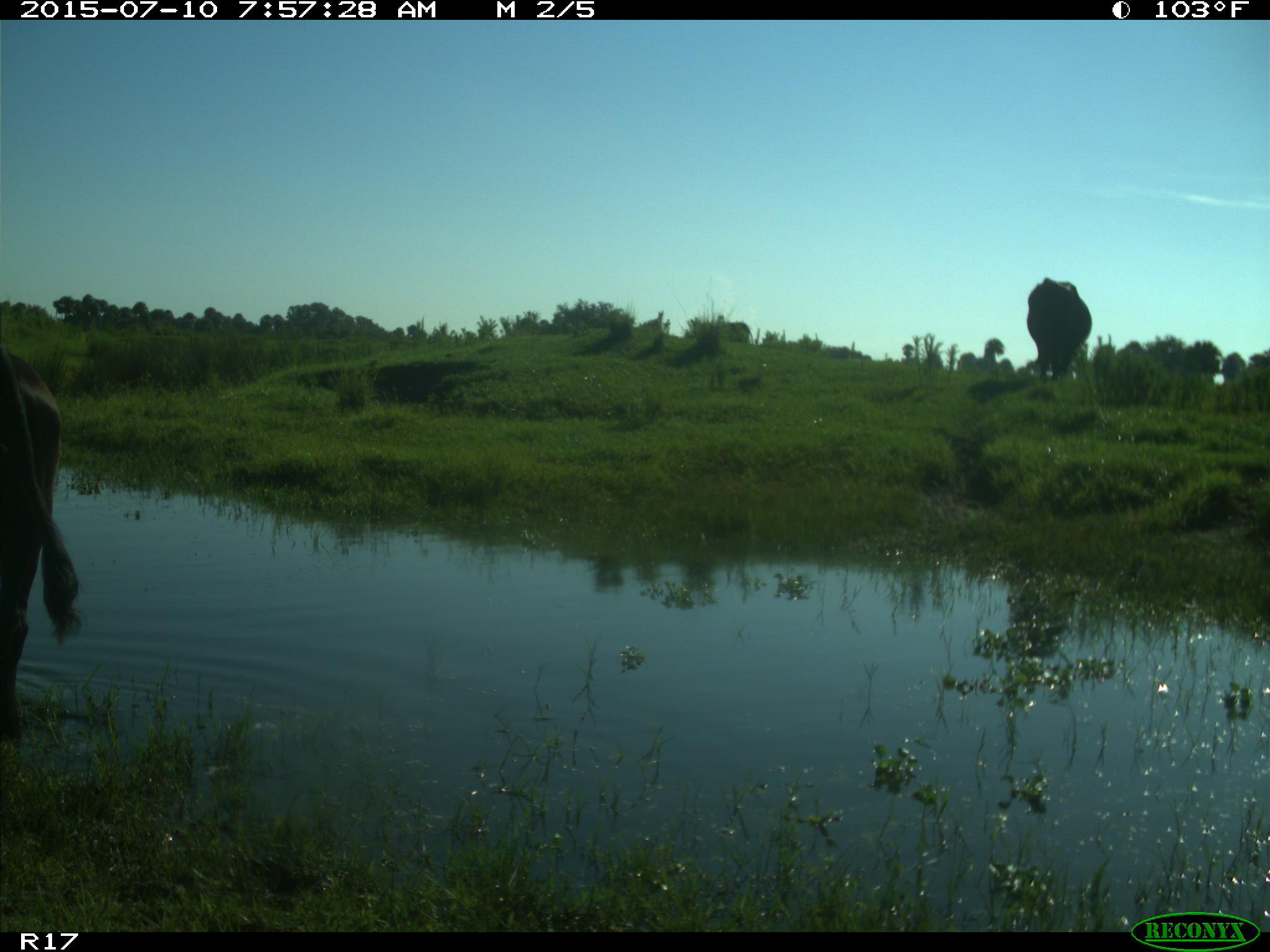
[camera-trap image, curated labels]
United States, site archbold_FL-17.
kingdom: Animalia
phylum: Chordata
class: Mammalia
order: Artiodactyla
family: Bovidae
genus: Bos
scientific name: Bos taurus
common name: domestic cow